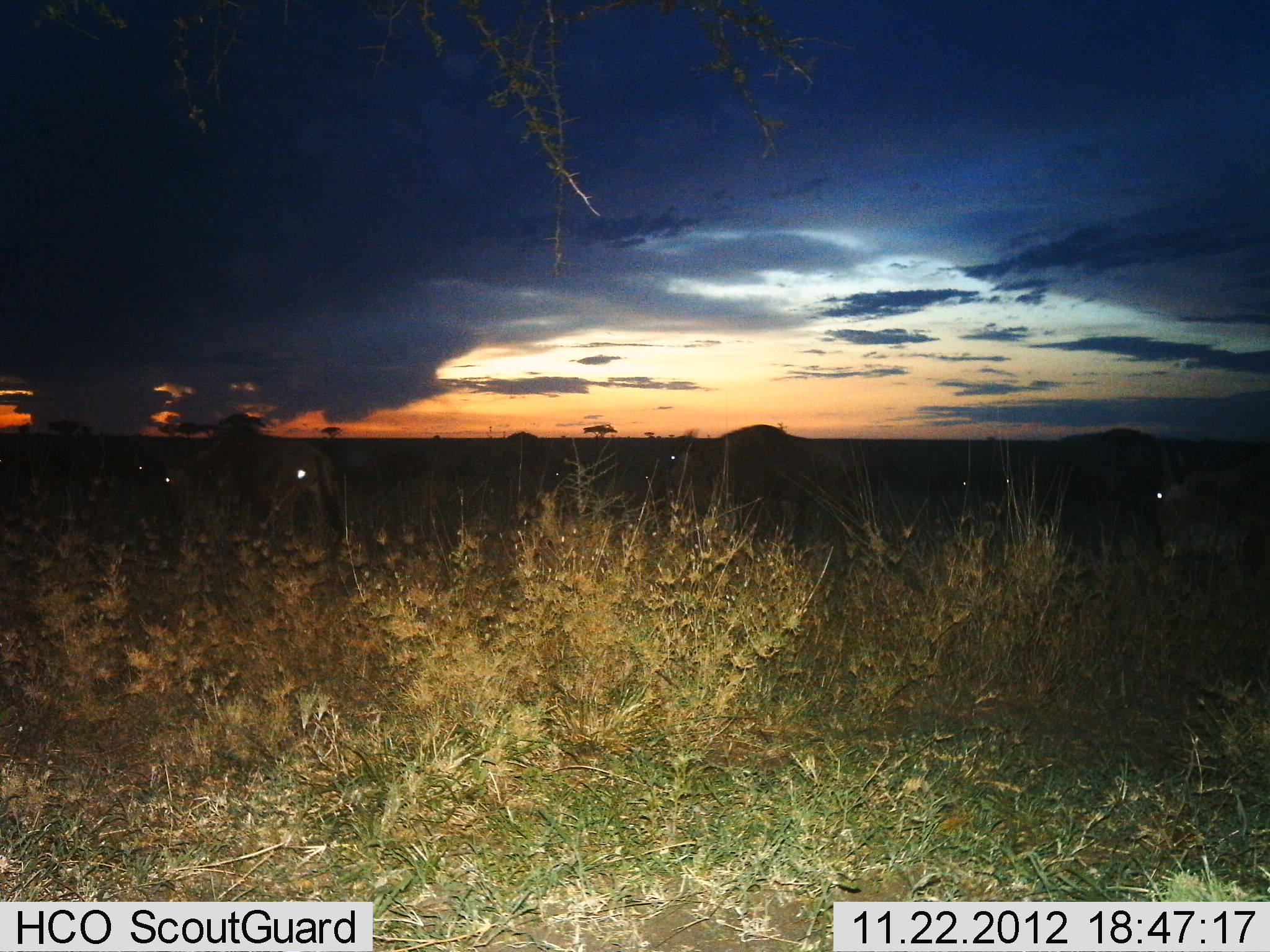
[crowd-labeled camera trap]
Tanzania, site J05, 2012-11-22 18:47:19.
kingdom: Animalia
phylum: Chordata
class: Mammalia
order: Artiodactyla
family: Bovidae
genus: Connochaetes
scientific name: Connochaetes taurinus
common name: blue wildebeest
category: wildebeest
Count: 6.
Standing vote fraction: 40%.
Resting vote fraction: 0%.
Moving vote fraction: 30%.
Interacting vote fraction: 0%.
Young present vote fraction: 0%.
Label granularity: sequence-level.